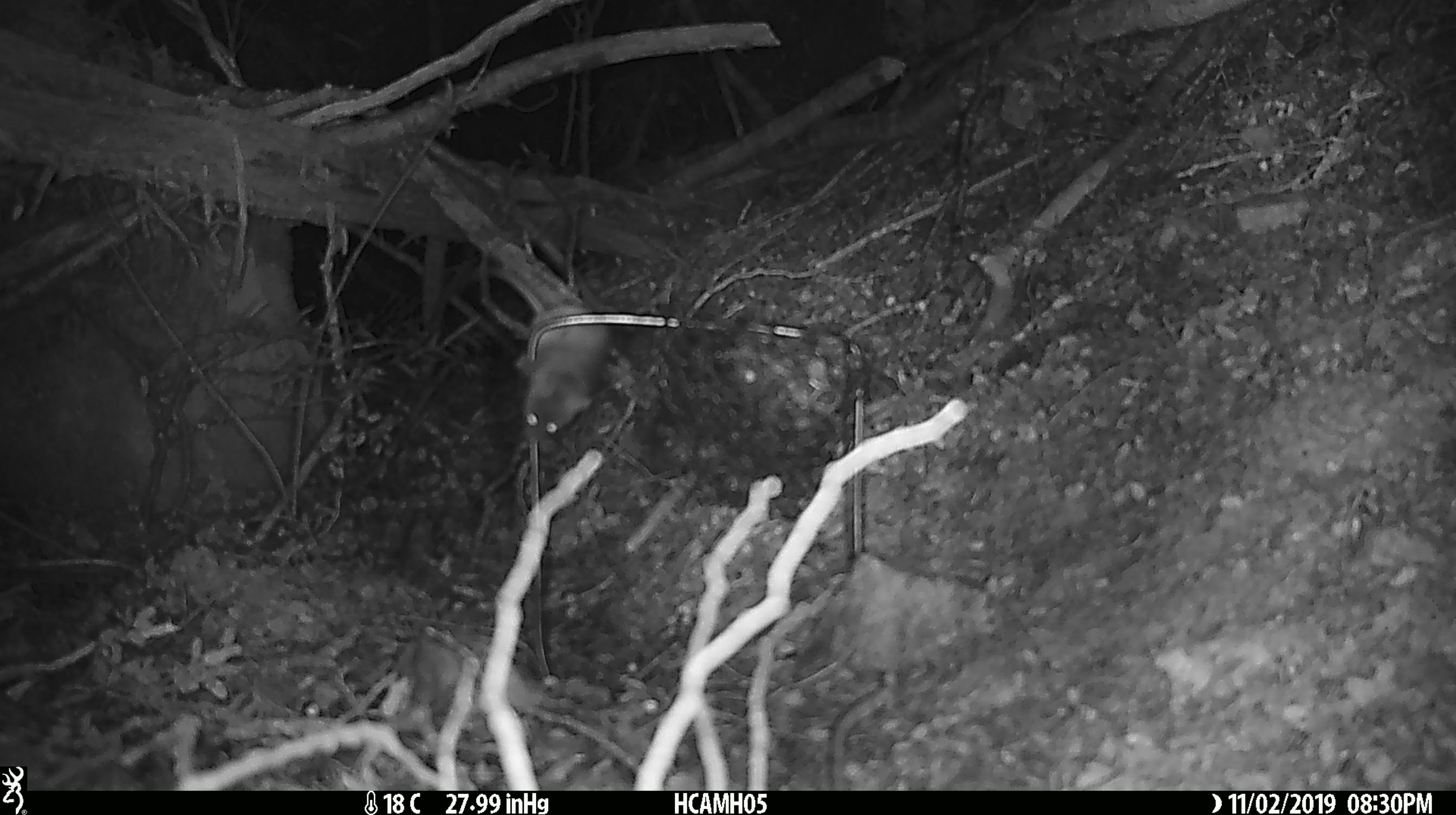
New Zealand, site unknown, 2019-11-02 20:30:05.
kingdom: Animalia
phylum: Chordata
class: Mammalia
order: Rodentia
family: Muridae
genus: Mus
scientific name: Mus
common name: mouse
Mouse (Mus).